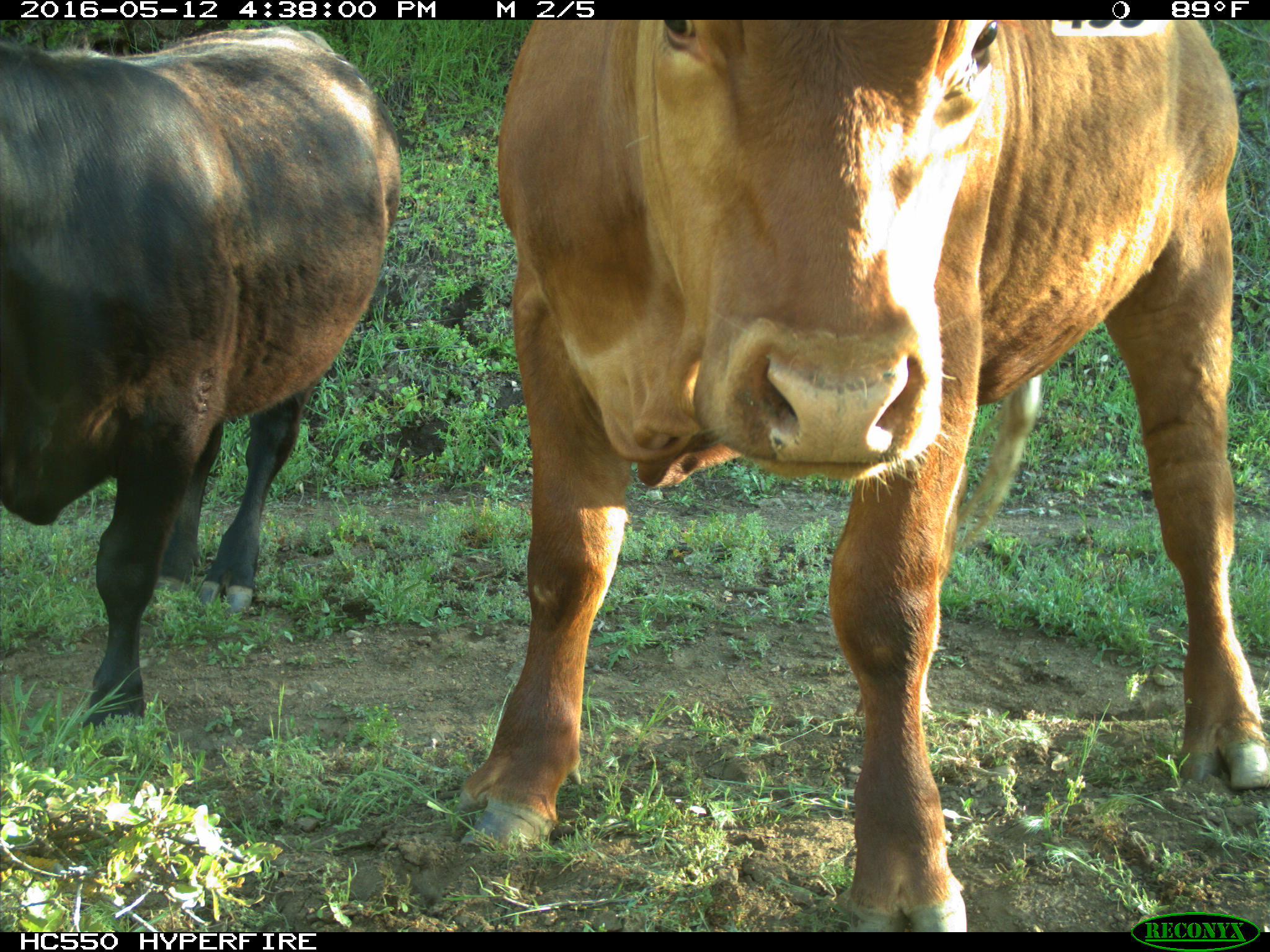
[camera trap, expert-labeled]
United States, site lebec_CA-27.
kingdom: Animalia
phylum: Chordata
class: Mammalia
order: Artiodactyla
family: Bovidae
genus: Bos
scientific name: Bos taurus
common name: domestic cow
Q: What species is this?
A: Bos taurus (domestic cow).